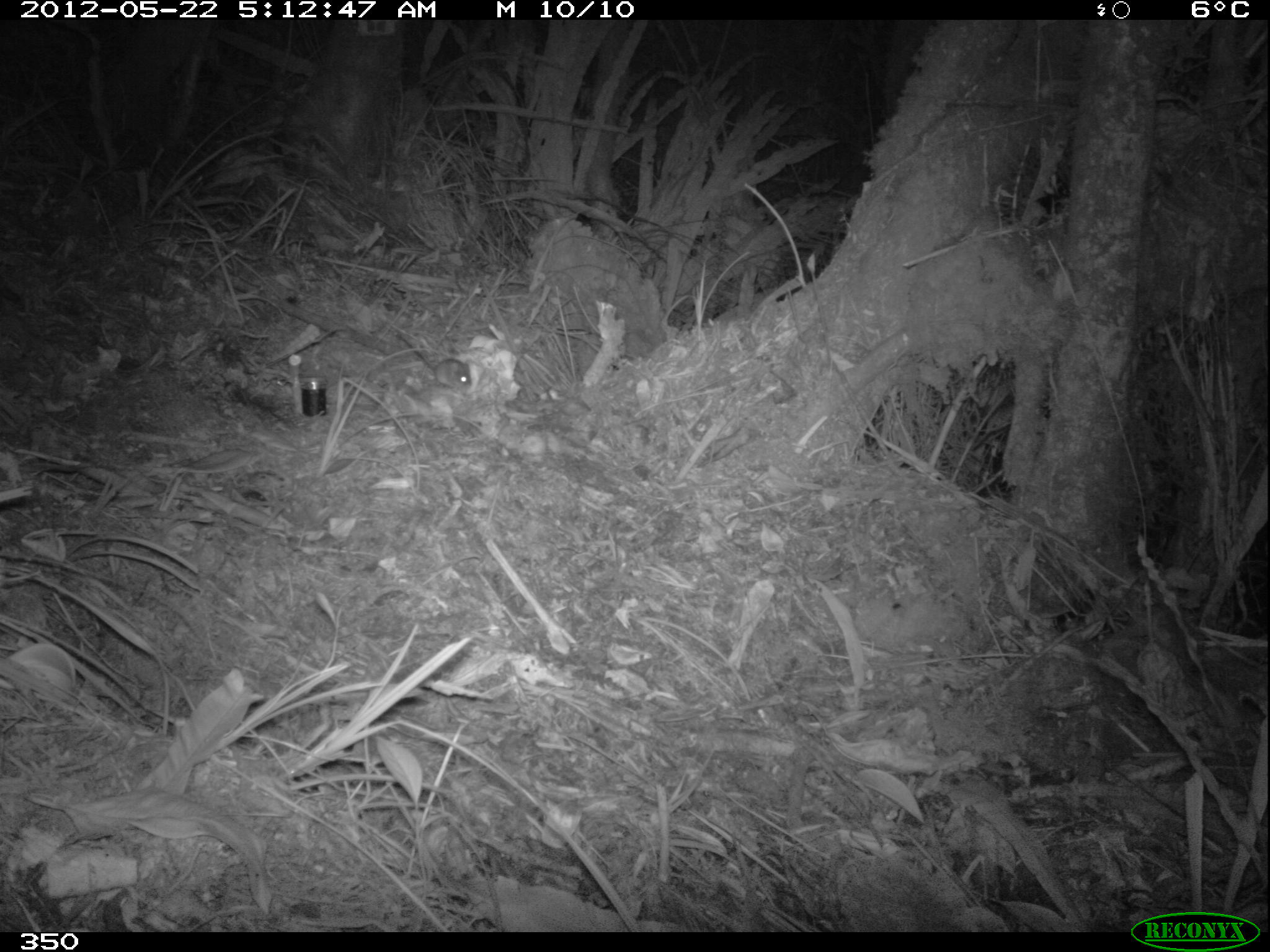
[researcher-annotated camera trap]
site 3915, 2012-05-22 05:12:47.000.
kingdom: Animalia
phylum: Chordata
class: Mammalia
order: Rodentia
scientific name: Rodentia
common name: rodents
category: unknown rodent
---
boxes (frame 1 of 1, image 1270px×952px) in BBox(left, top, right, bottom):
unknown rodent: BBox(394, 332, 471, 387)